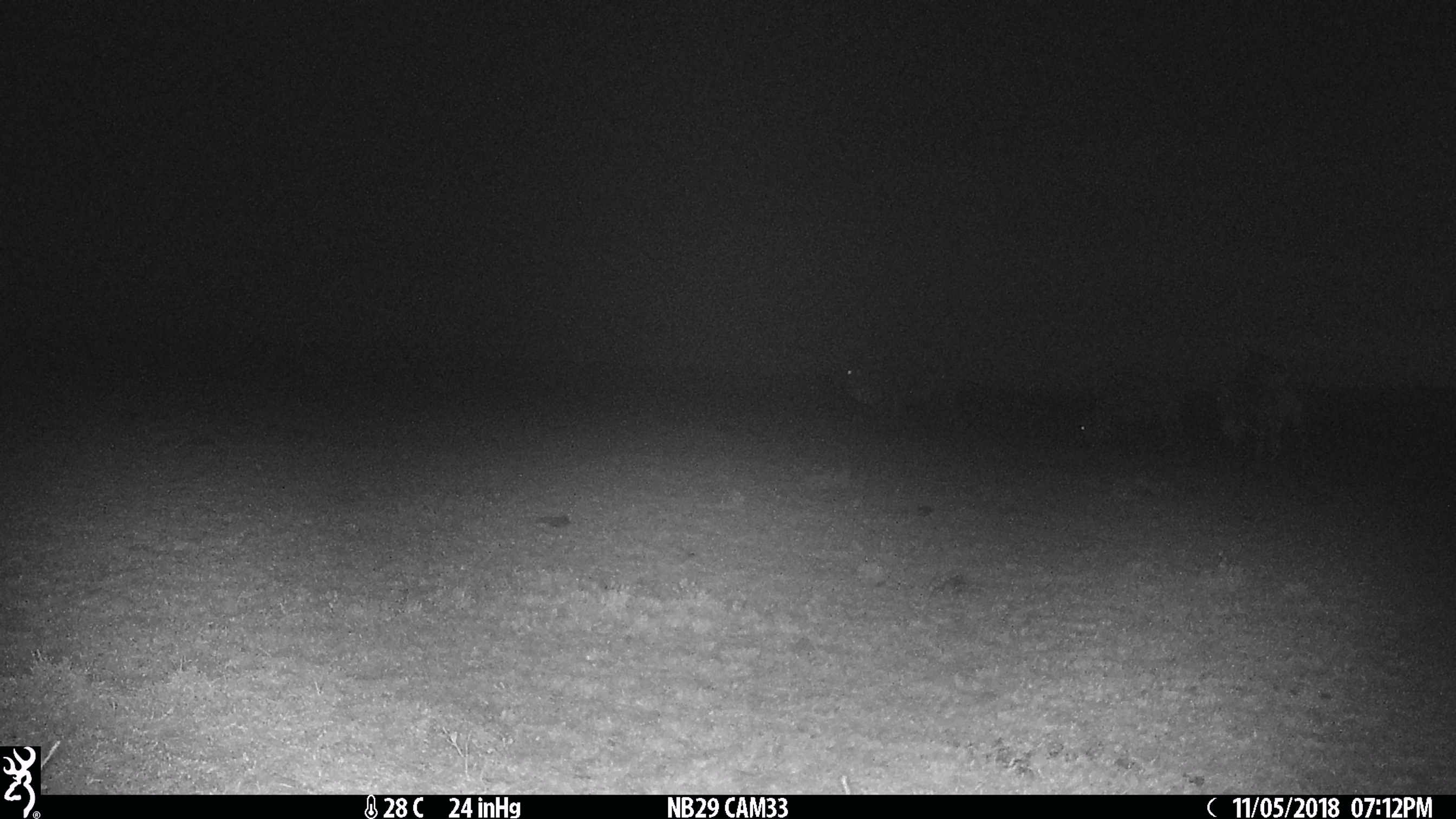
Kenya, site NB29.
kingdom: Animalia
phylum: Chordata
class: Mammalia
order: Artiodactyla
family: Bovidae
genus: Connochaetes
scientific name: Connochaetes taurinus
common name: blue wildebeest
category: wildebeest